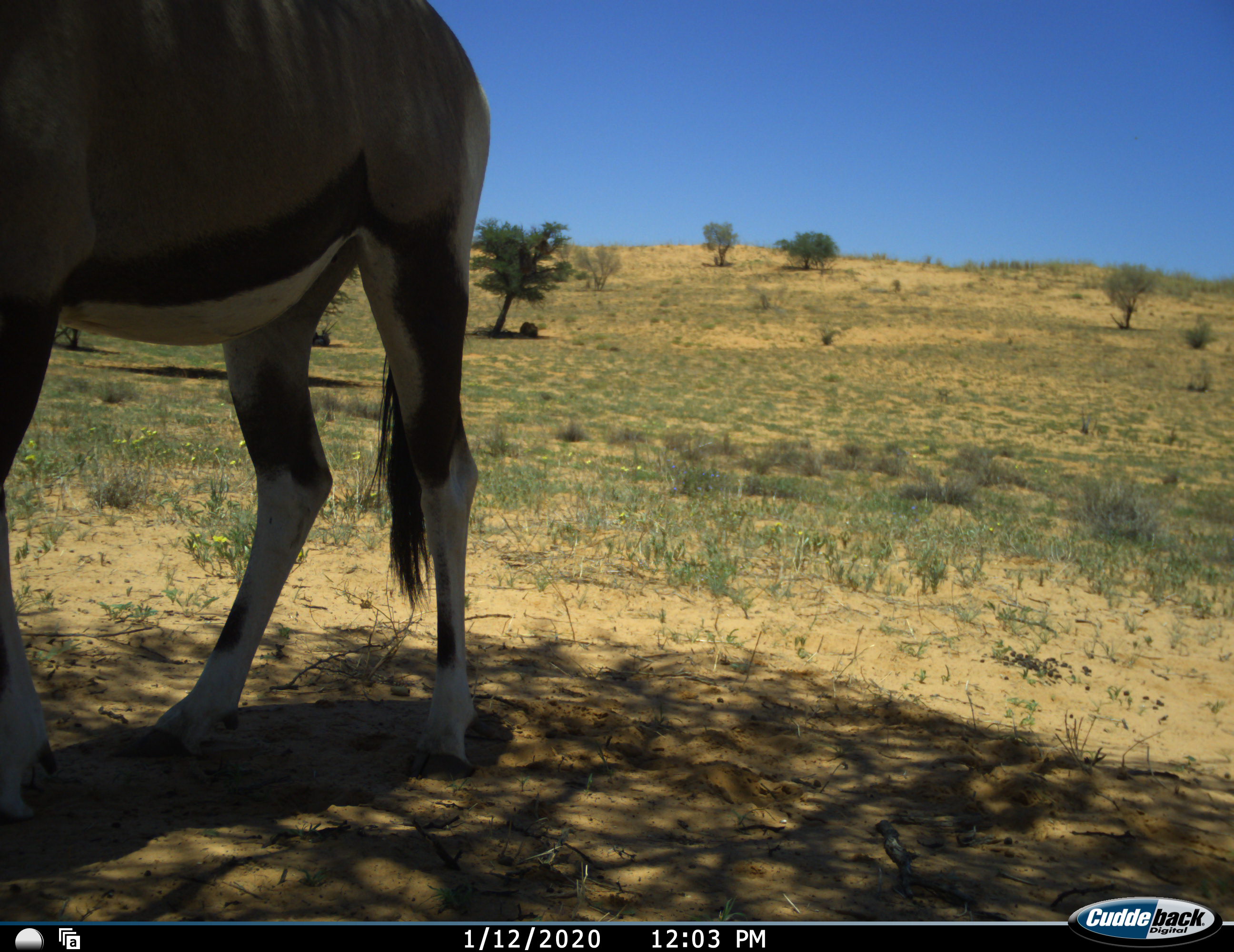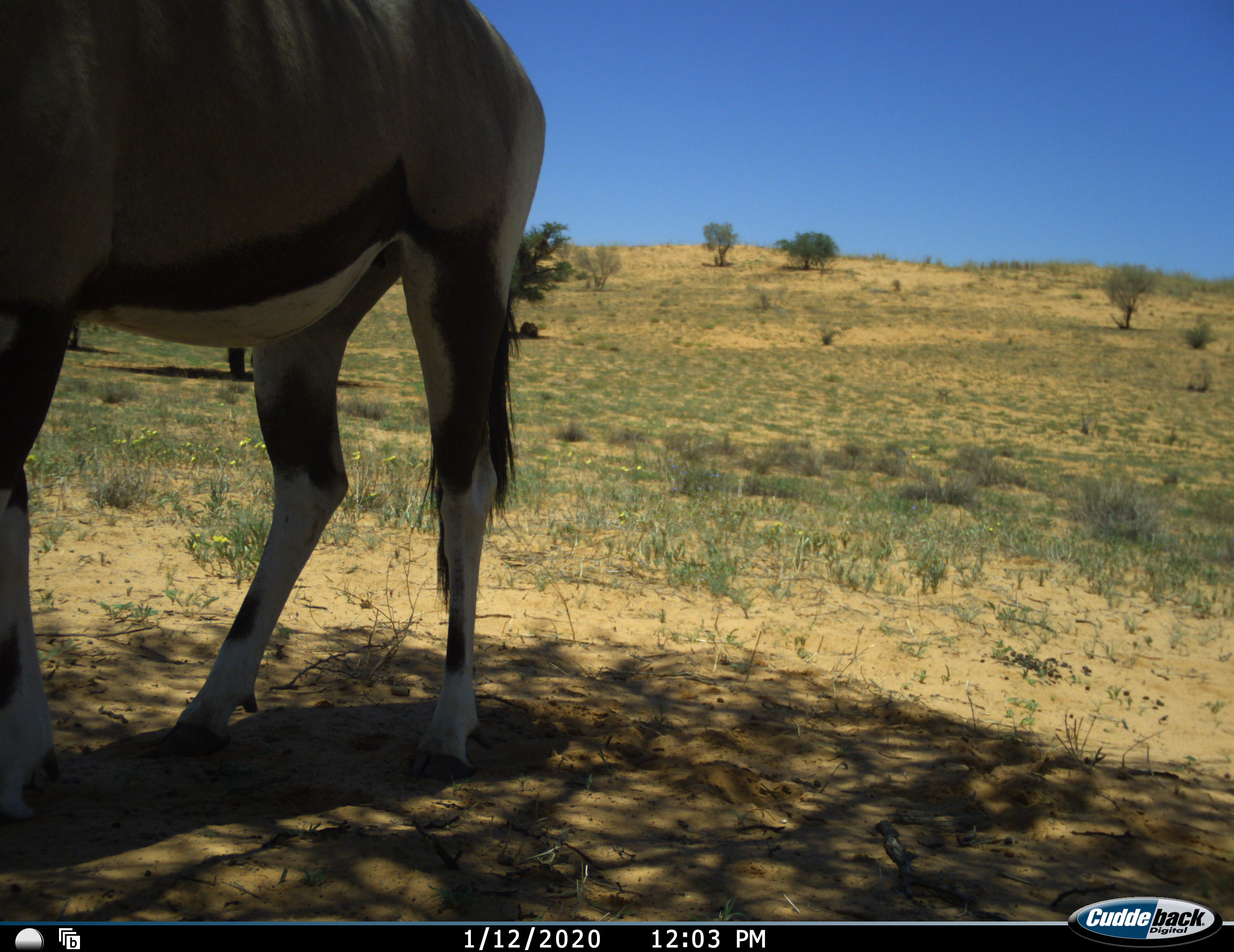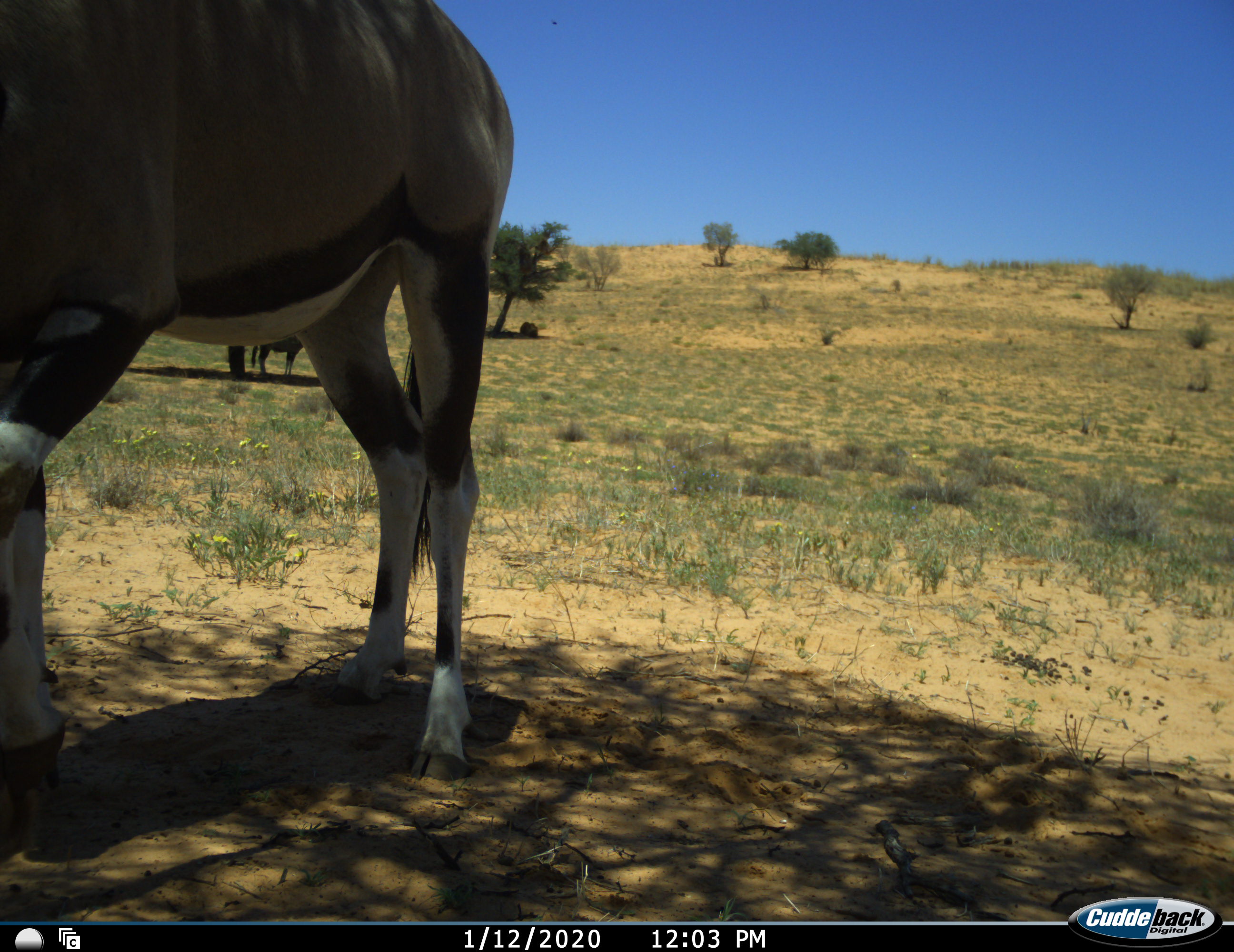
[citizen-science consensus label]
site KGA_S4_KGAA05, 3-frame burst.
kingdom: Animalia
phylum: Chordata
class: Mammalia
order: Artiodactyla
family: Bovidae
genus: Oryx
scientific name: Oryx gazella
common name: gemsbok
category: oryx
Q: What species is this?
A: Oryx (gemsbok) (Oryx gazella).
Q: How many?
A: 2.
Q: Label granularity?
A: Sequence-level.